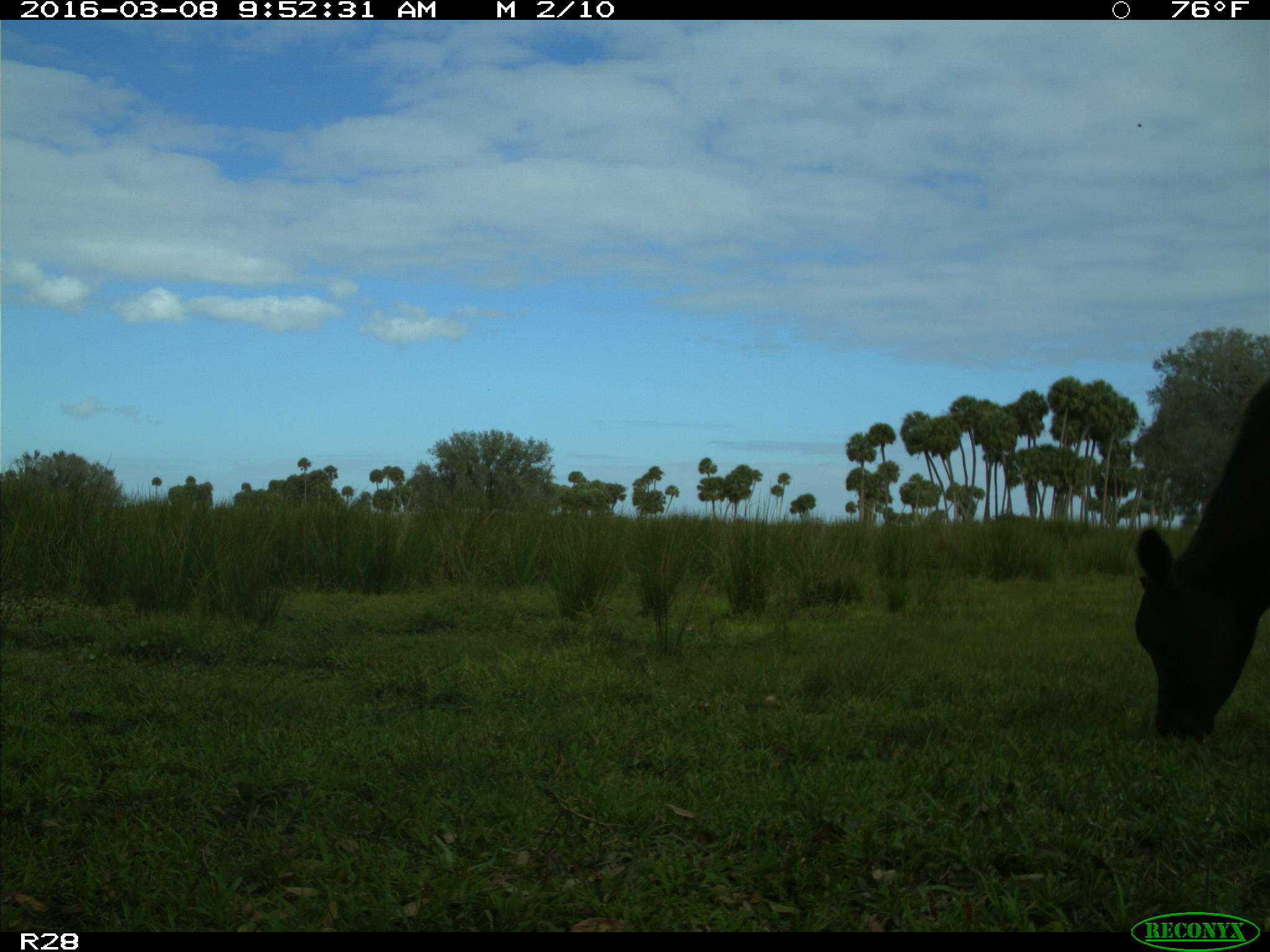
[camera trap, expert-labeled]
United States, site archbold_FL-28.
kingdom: Animalia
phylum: Chordata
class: Mammalia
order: Artiodactyla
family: Bovidae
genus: Bos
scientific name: Bos taurus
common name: domestic cow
Bos taurus (domestic cow).